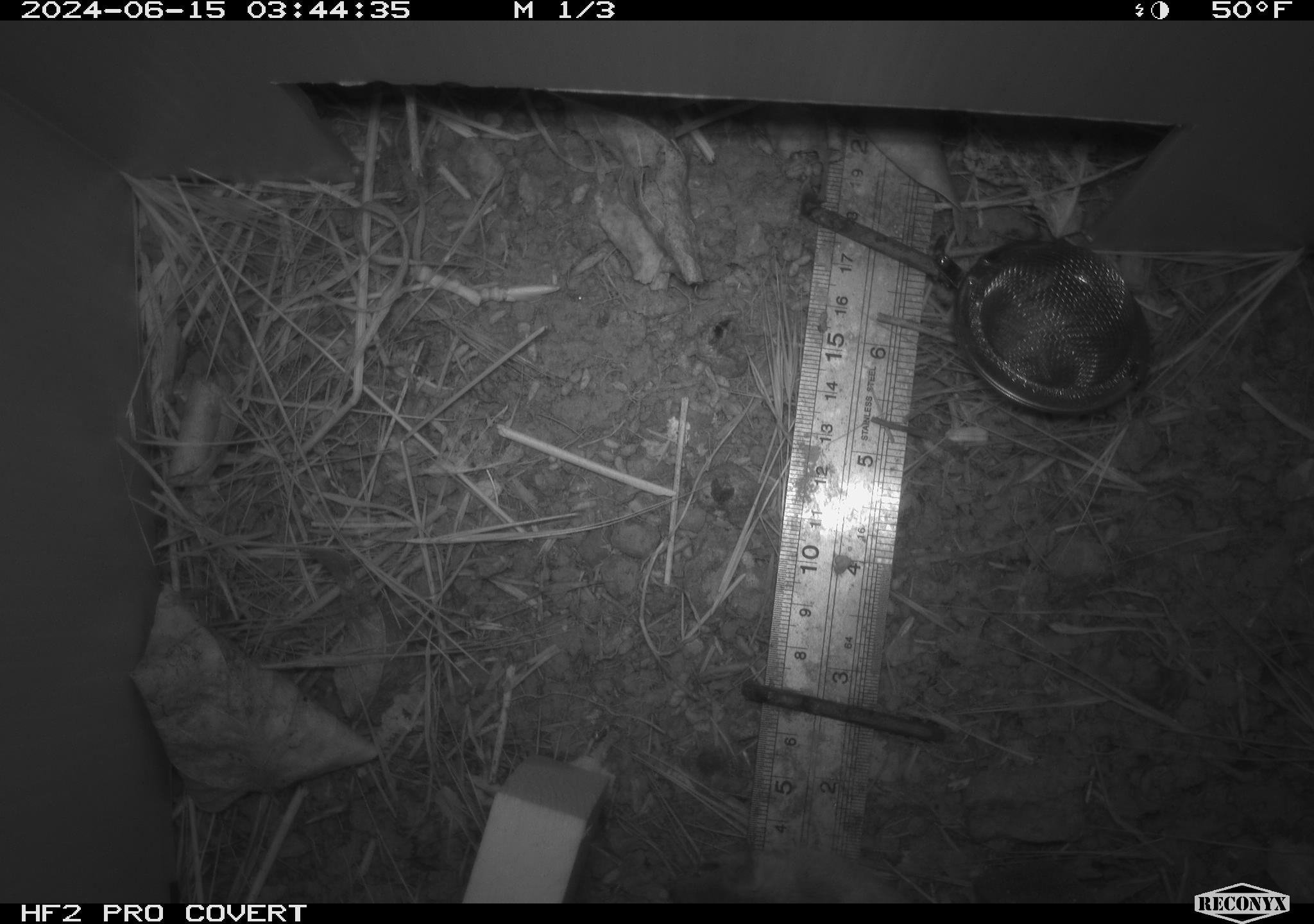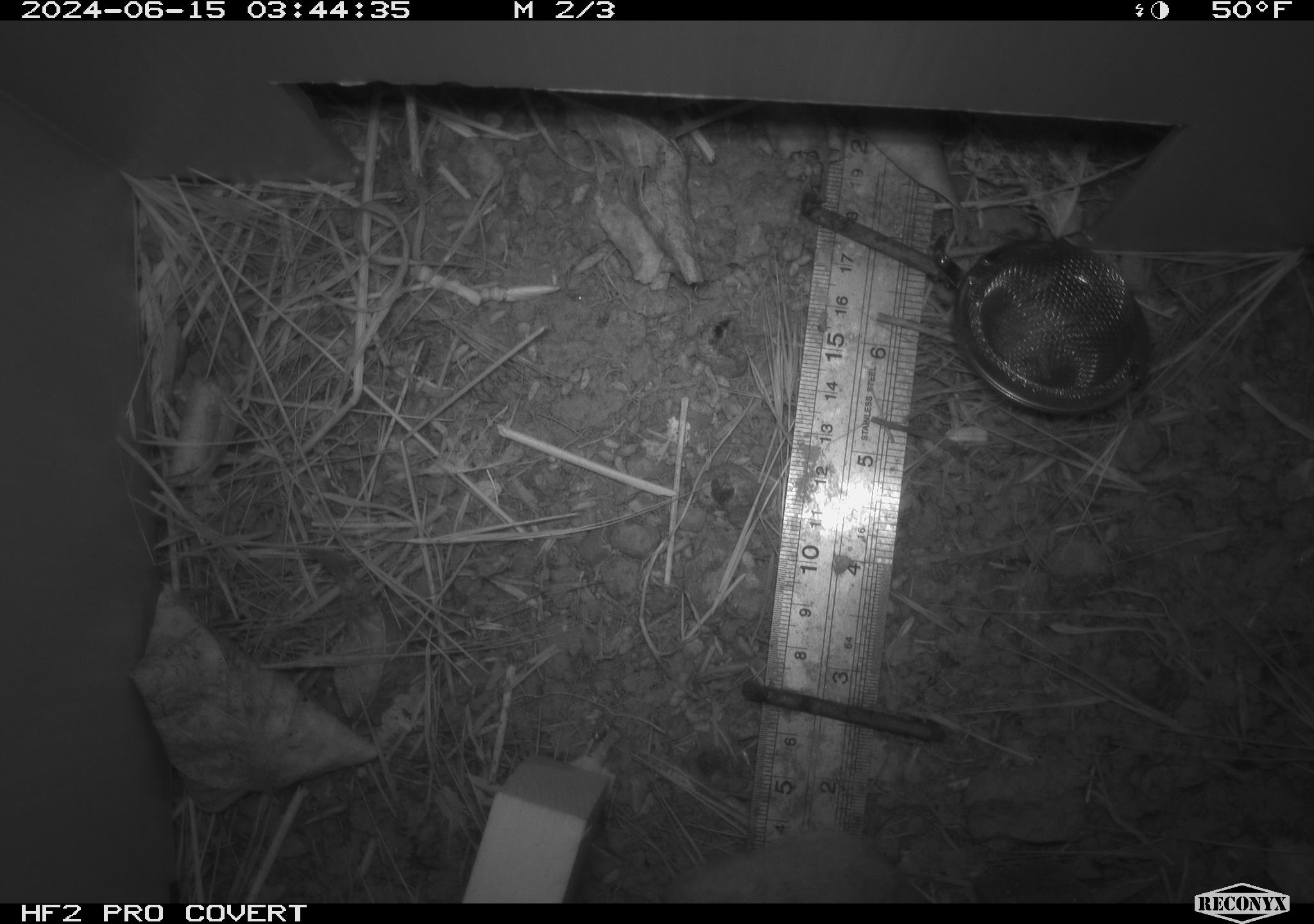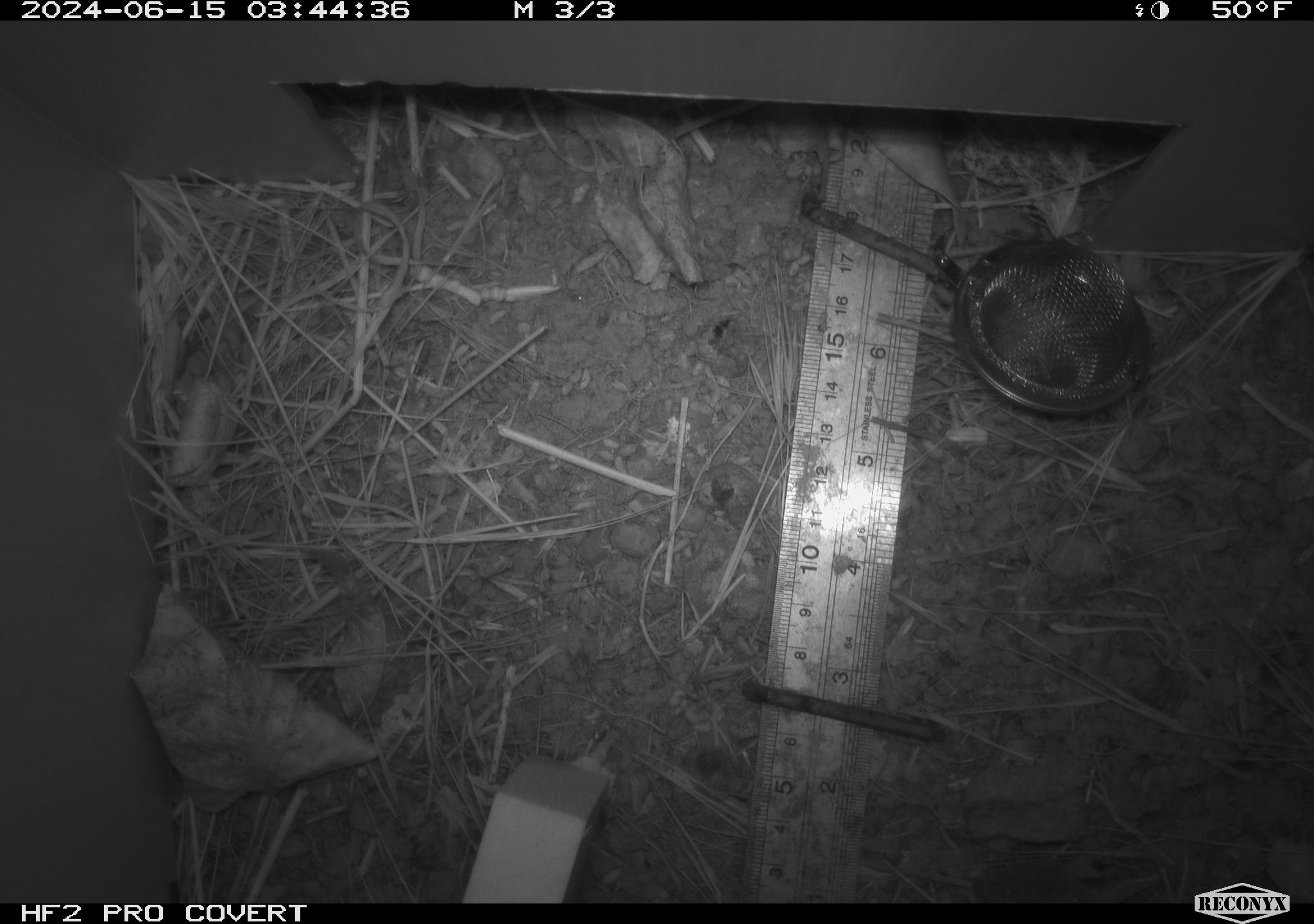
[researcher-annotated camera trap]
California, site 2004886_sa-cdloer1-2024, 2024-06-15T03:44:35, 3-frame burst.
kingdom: Animalia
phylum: Chordata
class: Mammalia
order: Rodentia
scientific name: Rodentia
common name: mouse species